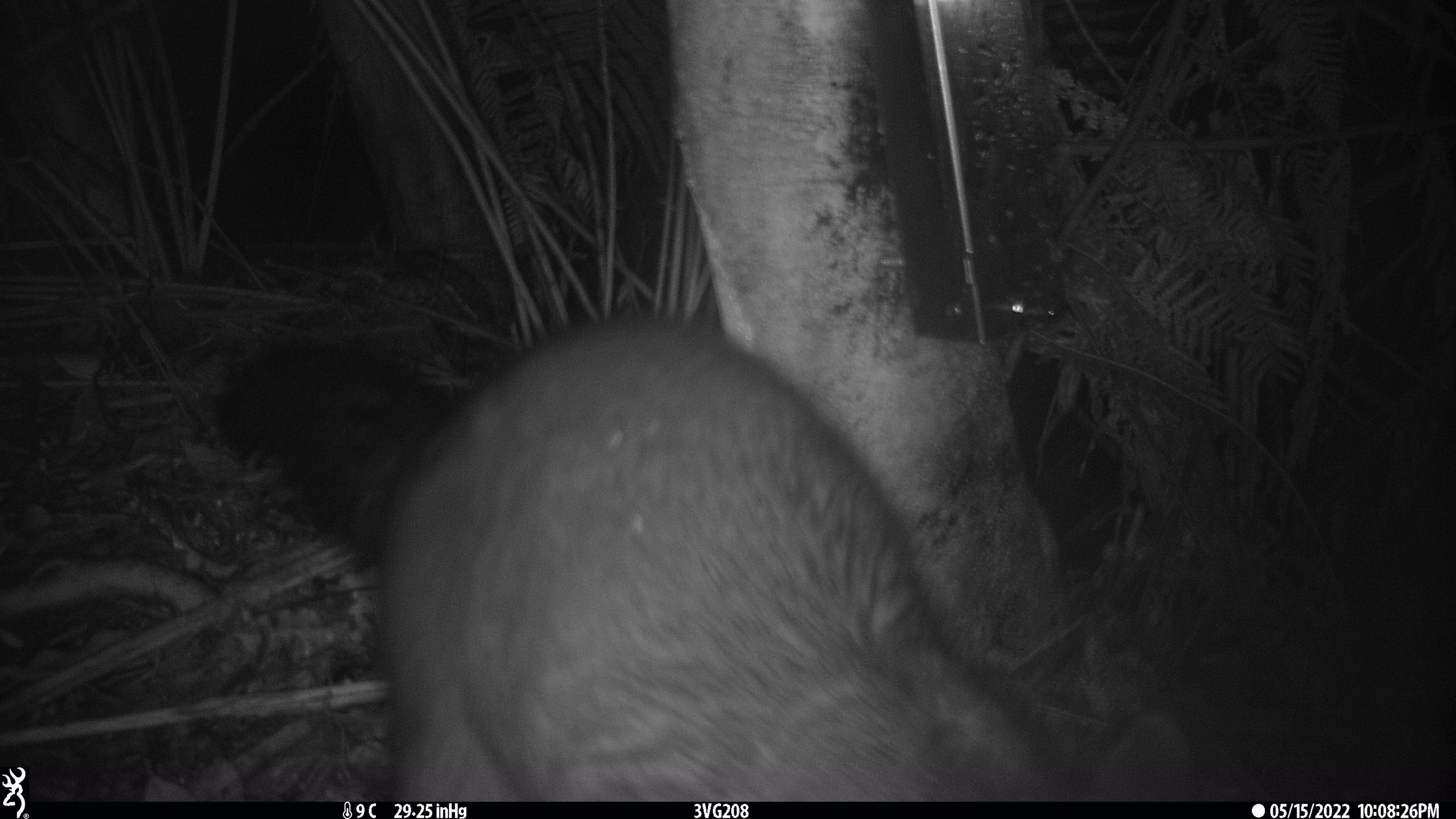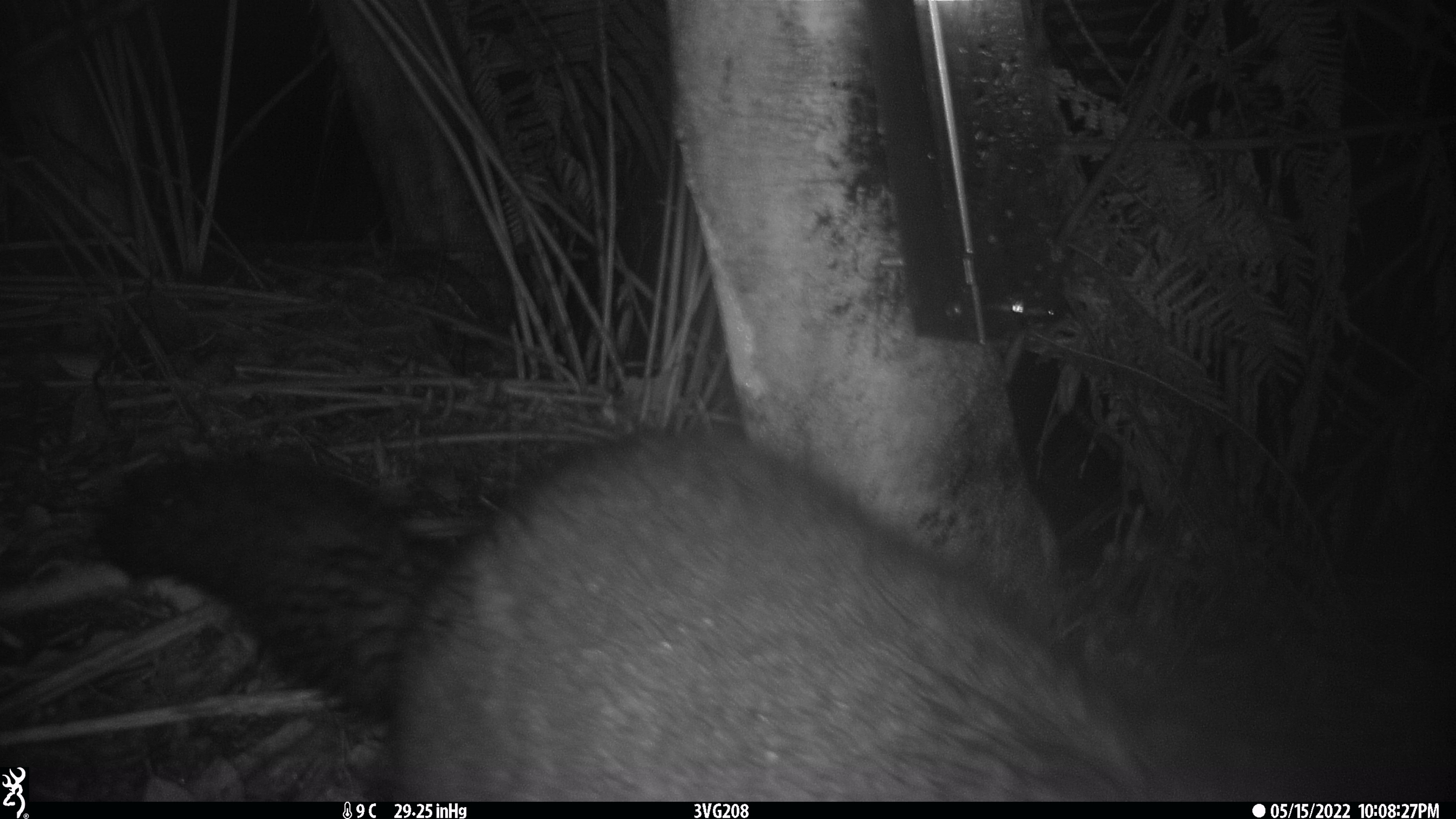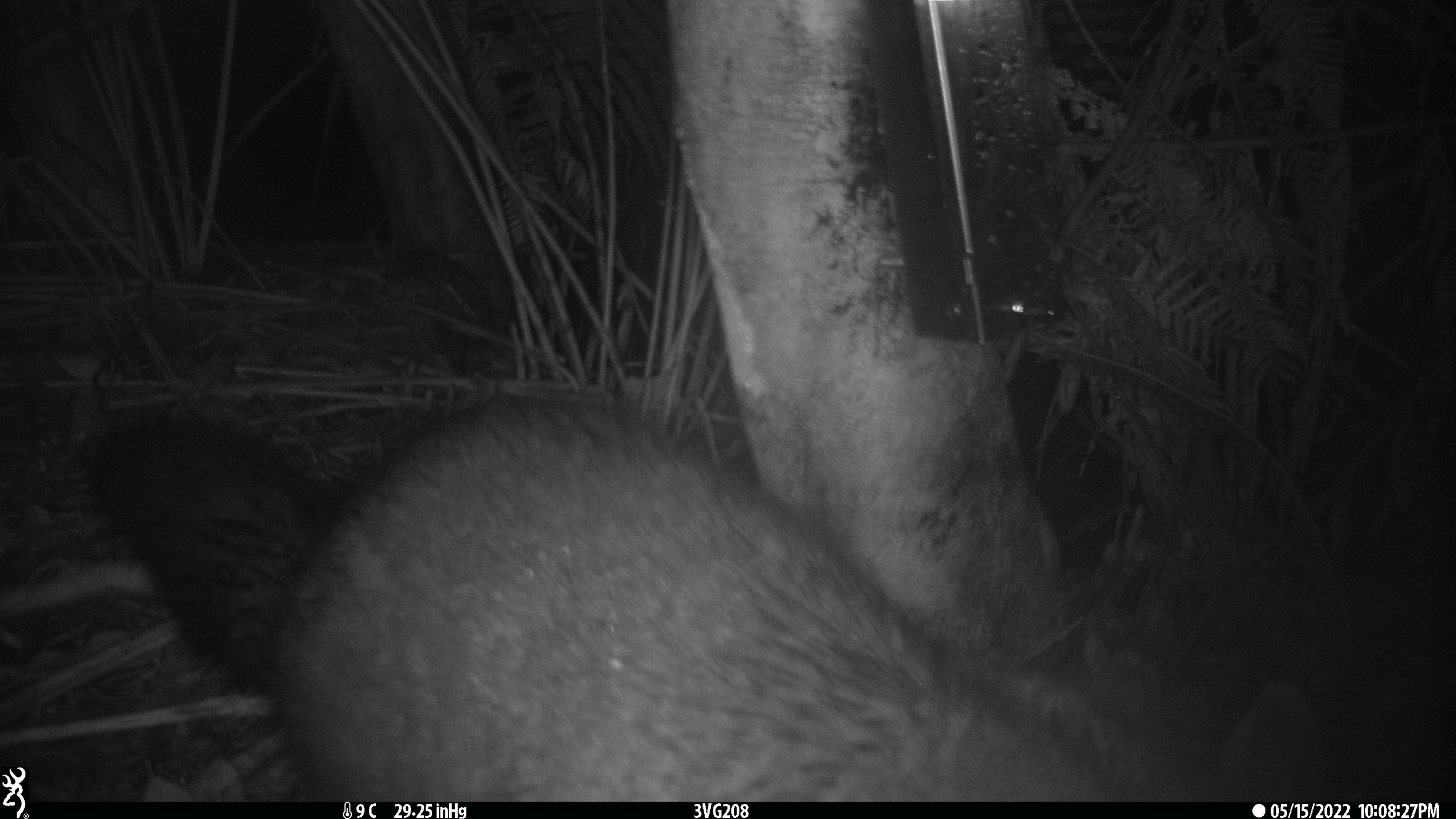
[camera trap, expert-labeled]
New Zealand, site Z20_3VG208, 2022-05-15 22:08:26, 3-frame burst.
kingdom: Animalia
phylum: Chordata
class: Mammalia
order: Diprotodontia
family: Phalangeridae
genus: Trichosurus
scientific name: Trichosurus vulpecula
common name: common brushtail possum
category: possum